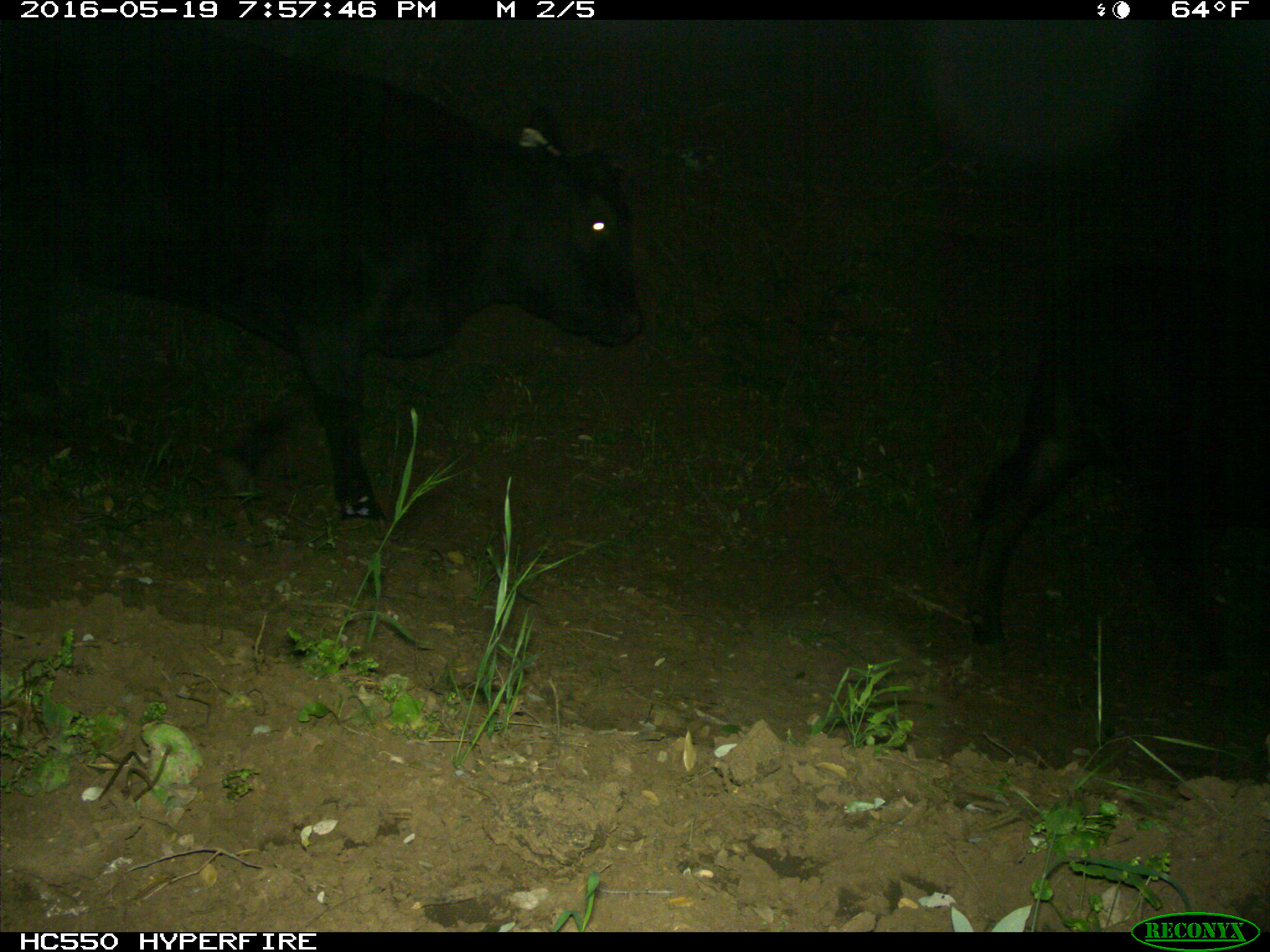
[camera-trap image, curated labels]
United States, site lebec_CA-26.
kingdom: Animalia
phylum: Chordata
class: Mammalia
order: Artiodactyla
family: Bovidae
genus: Bos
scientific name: Bos taurus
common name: domestic cow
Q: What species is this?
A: Bos taurus (domestic cow).